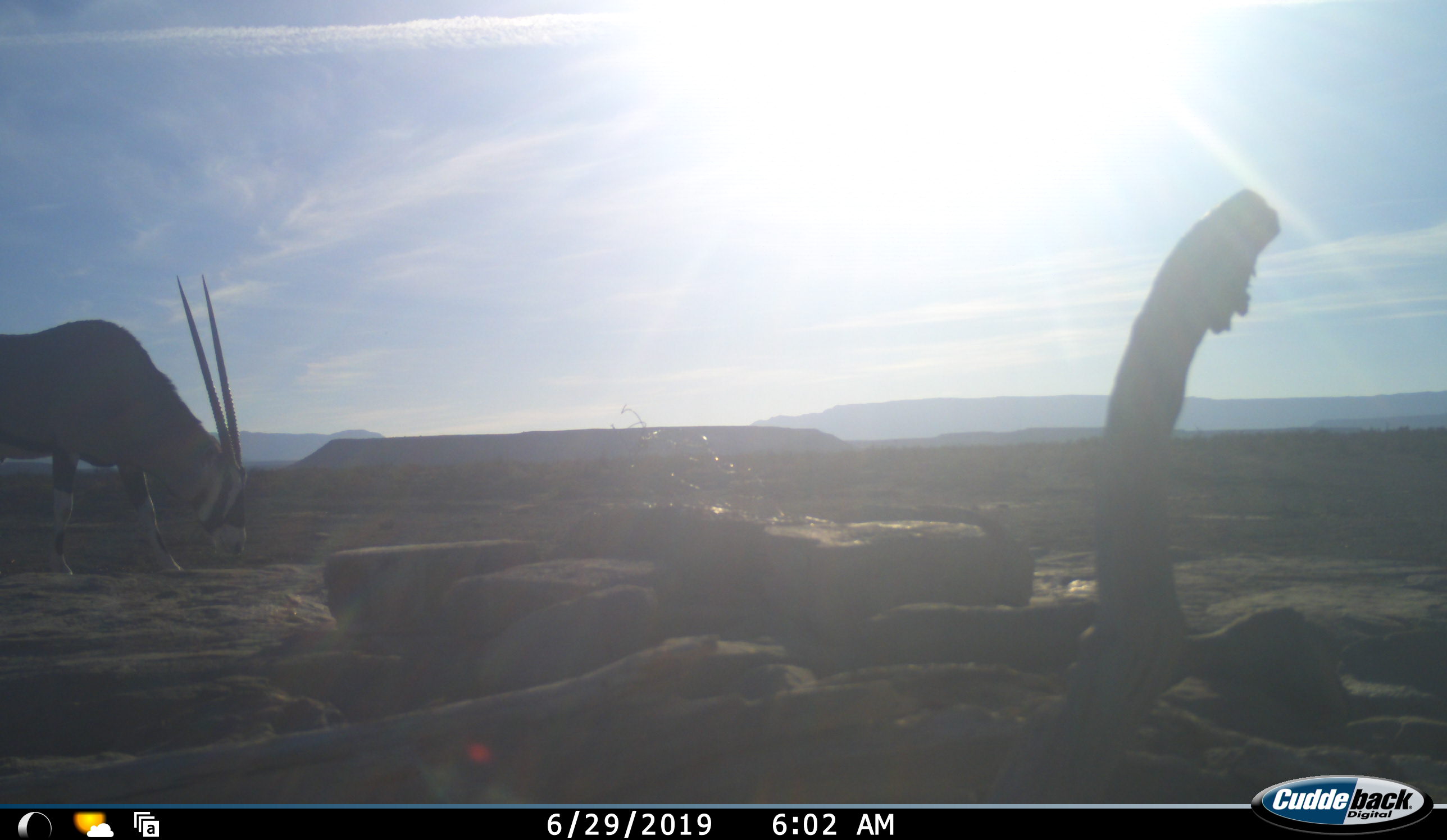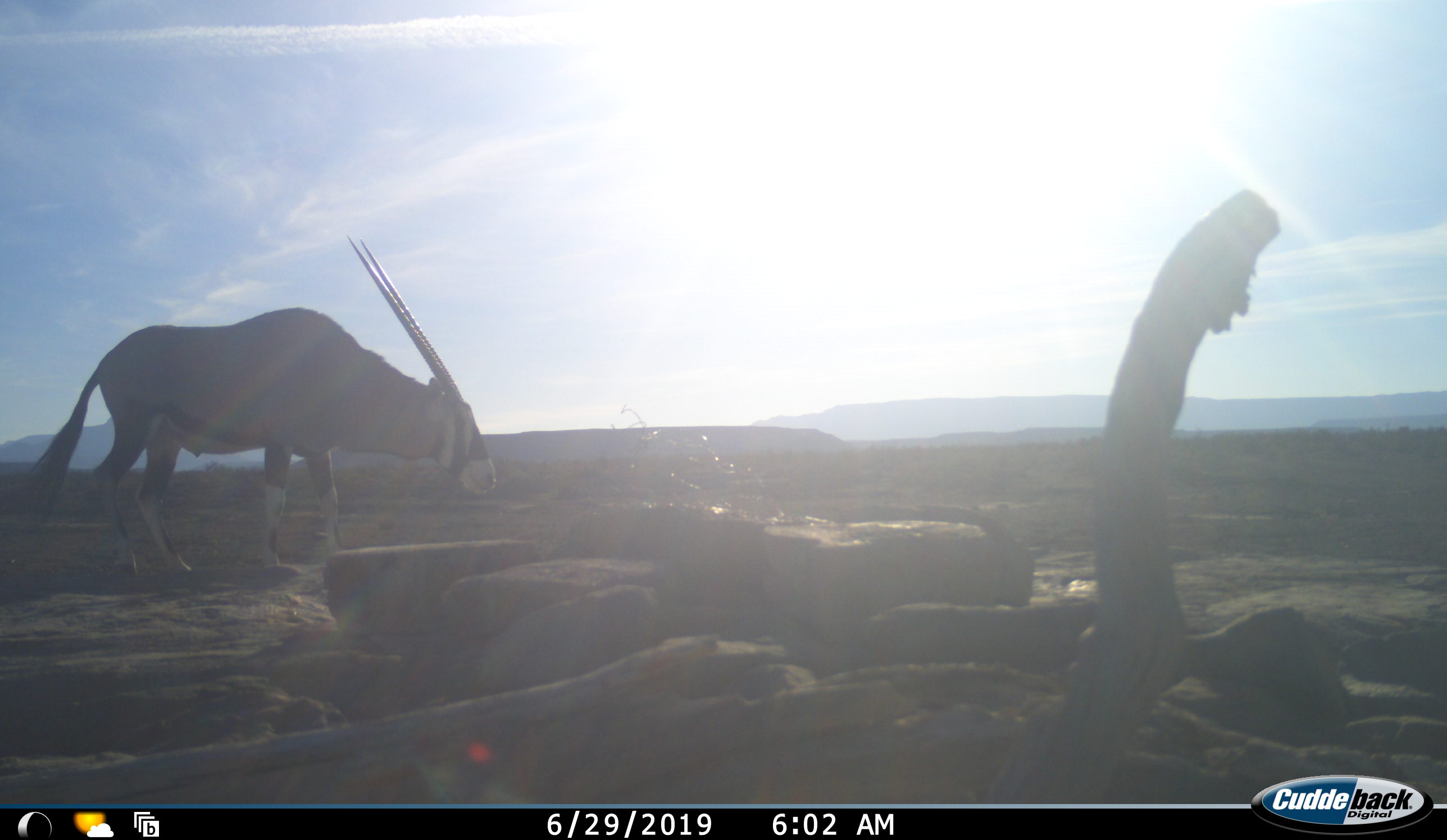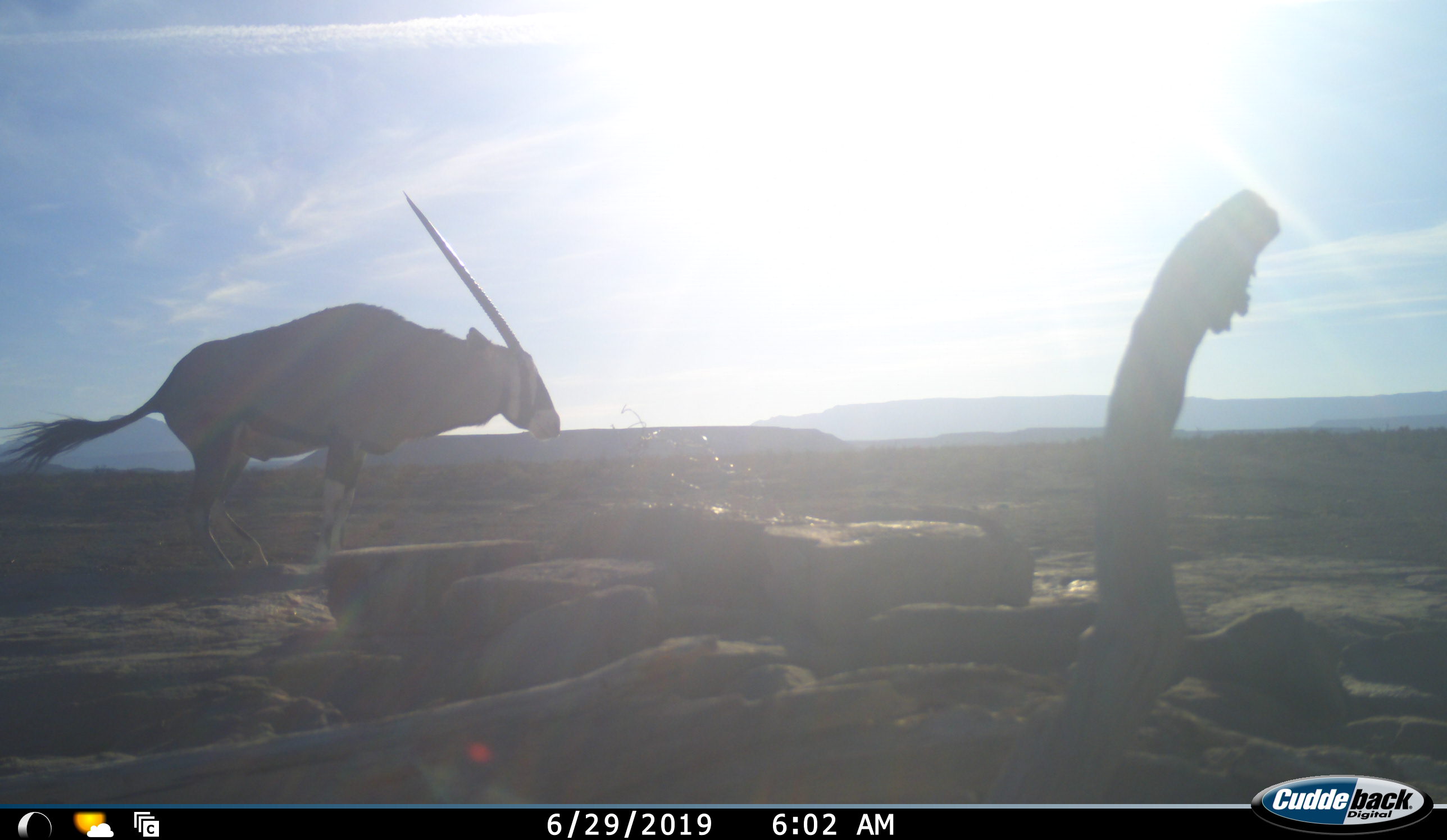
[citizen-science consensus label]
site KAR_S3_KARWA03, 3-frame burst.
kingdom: Animalia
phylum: Chordata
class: Mammalia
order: Artiodactyla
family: Bovidae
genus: Oryx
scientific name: Oryx gazella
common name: gemsbok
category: oryx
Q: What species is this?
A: Oryx (gemsbok) (Oryx gazella).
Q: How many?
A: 1.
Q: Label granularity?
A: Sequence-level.